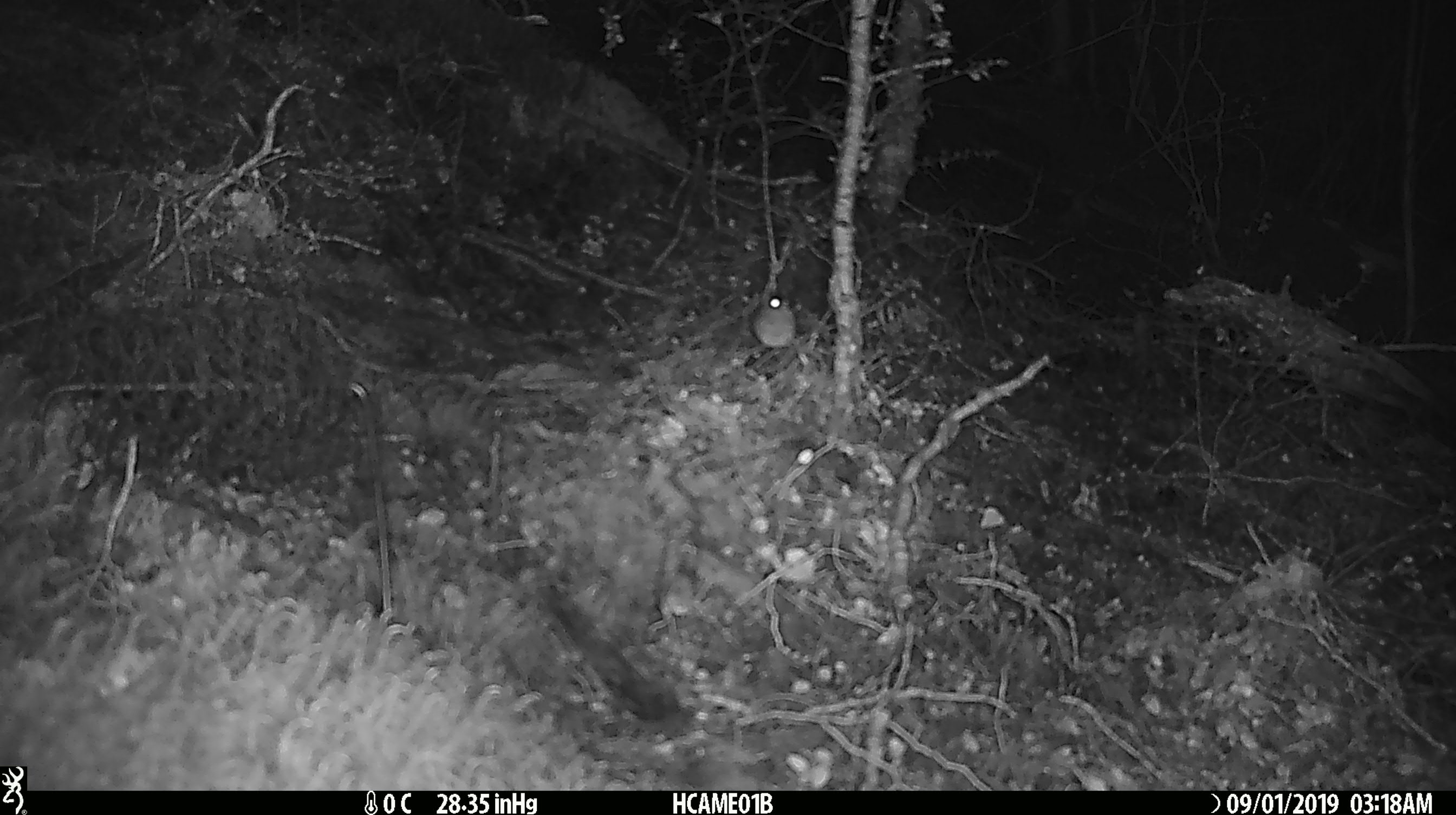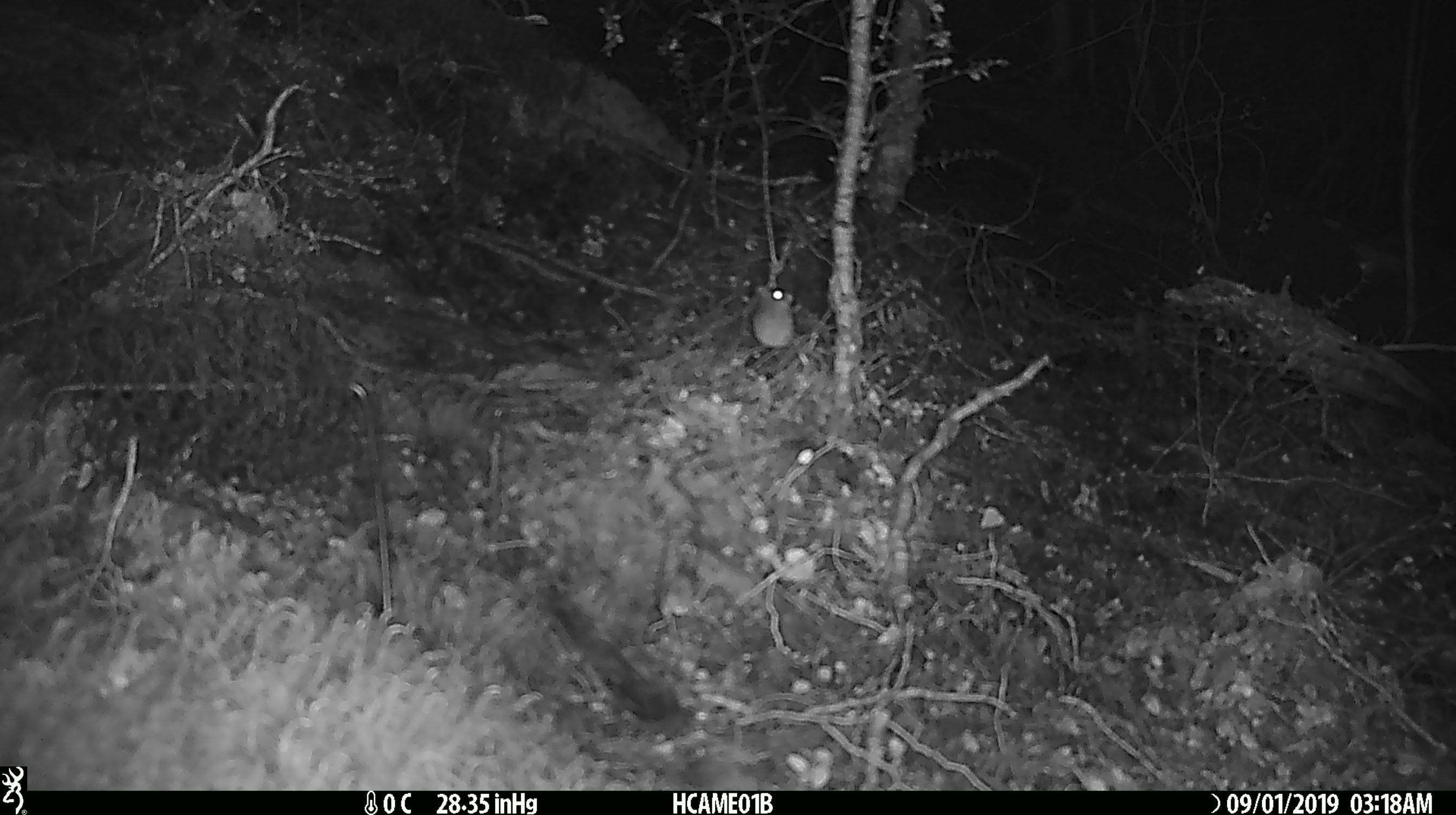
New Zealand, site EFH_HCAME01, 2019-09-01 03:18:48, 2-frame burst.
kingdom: Animalia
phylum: Chordata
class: Mammalia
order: Rodentia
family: Muridae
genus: Mus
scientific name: Mus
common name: mouse